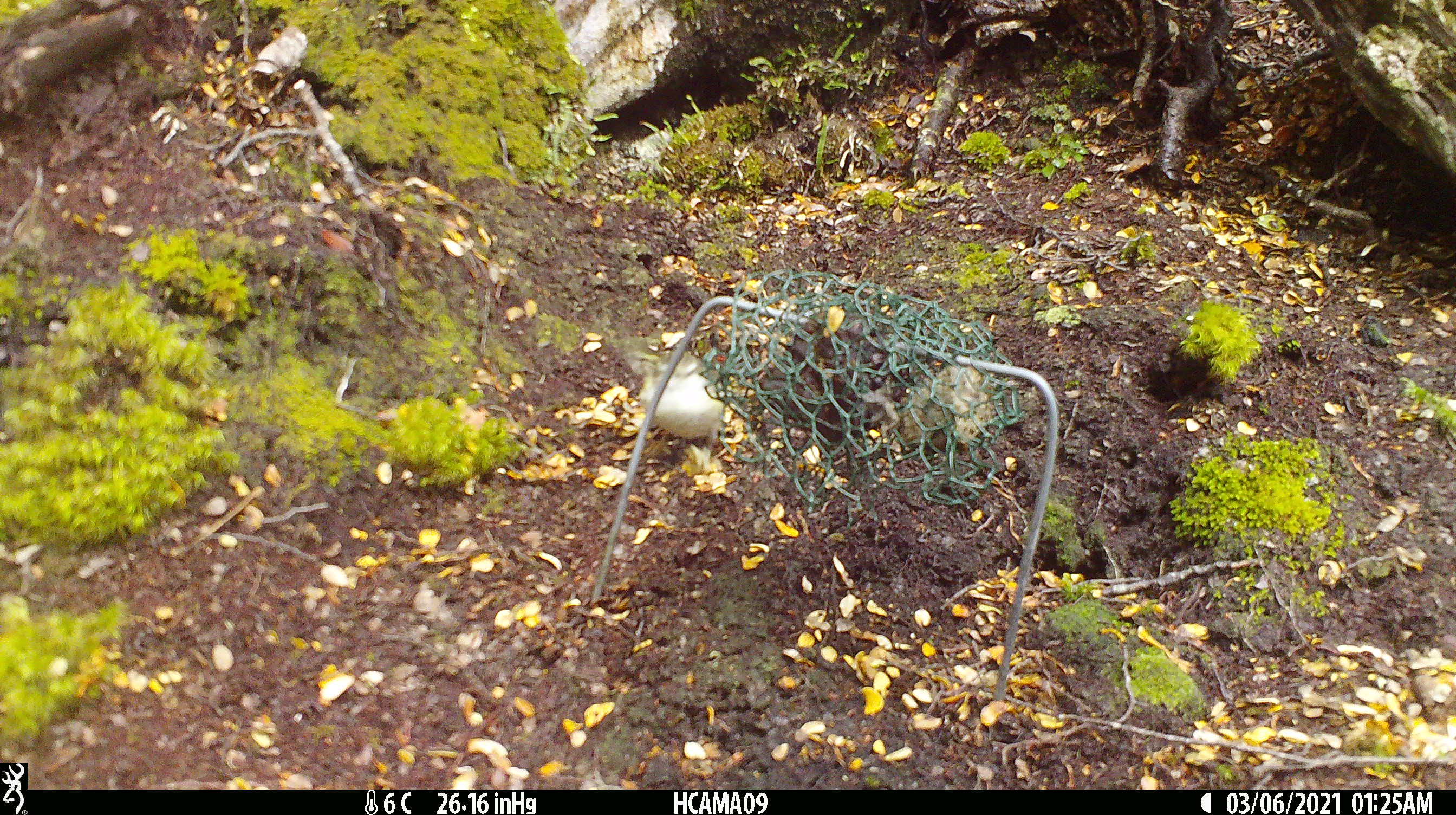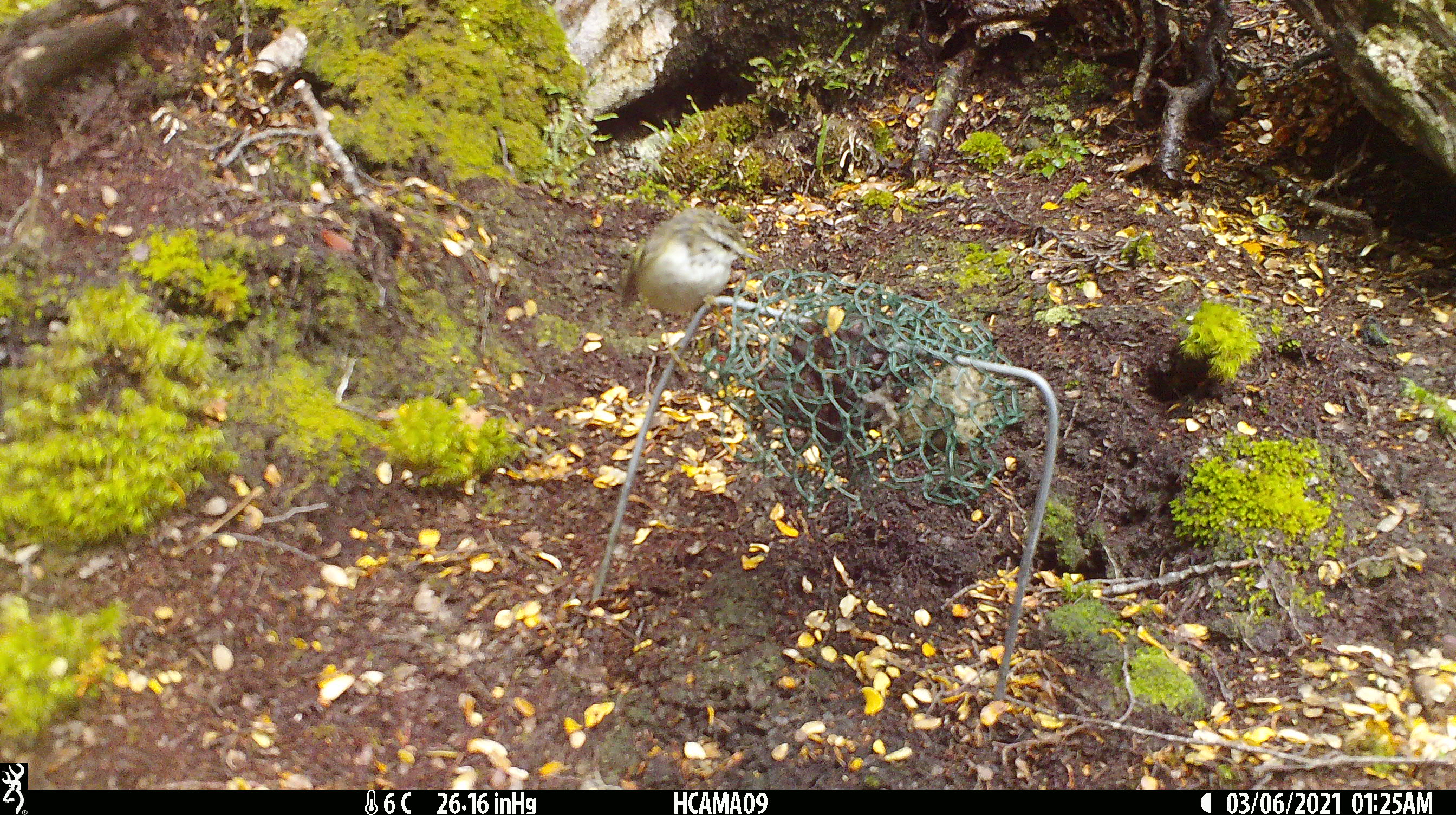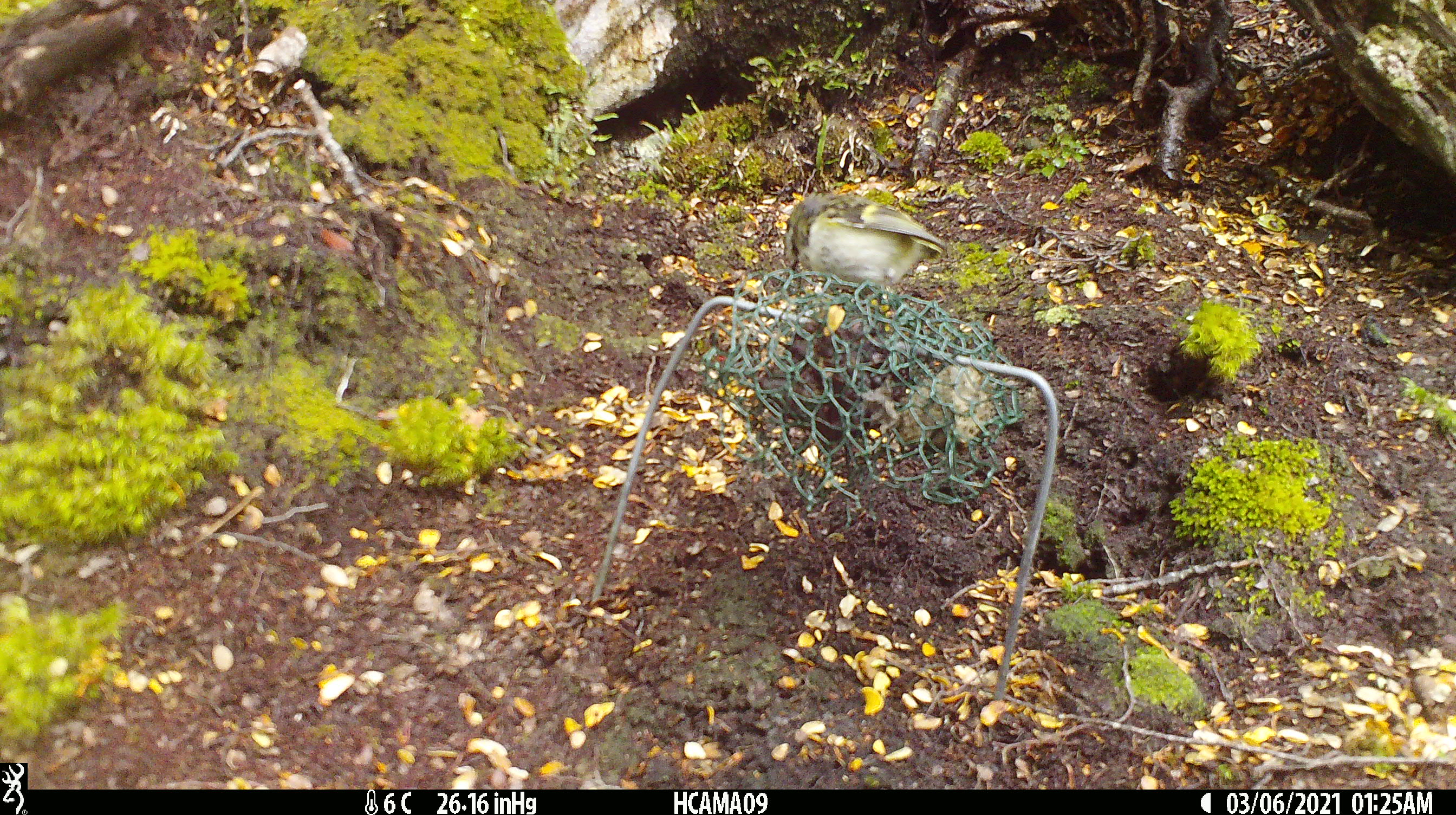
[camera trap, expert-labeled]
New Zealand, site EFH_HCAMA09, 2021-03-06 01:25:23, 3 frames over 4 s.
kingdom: Animalia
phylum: Chordata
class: Aves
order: Passeriformes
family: Acanthisittidae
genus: Acanthisitta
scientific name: Acanthisitta chloris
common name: rifleman